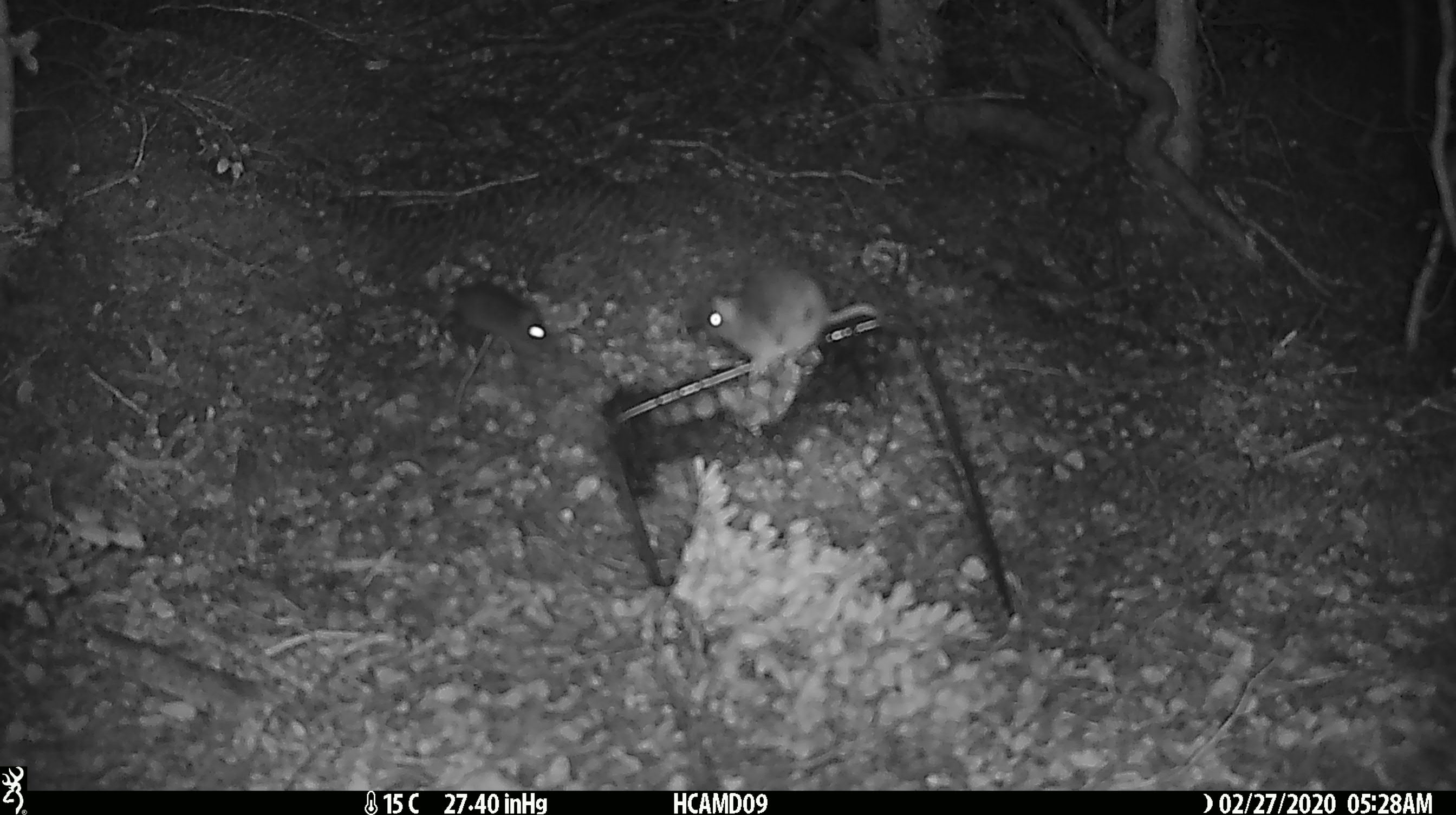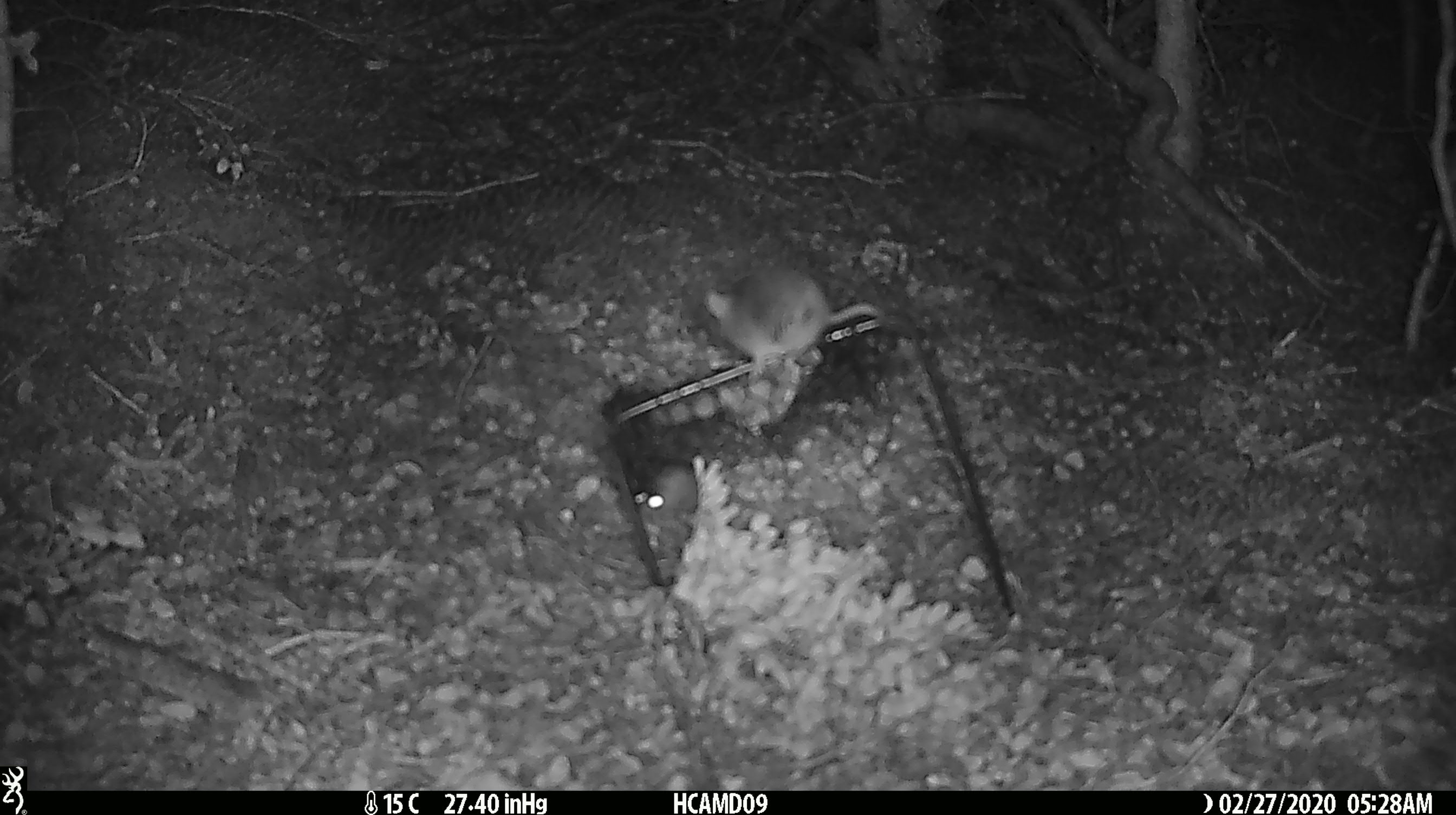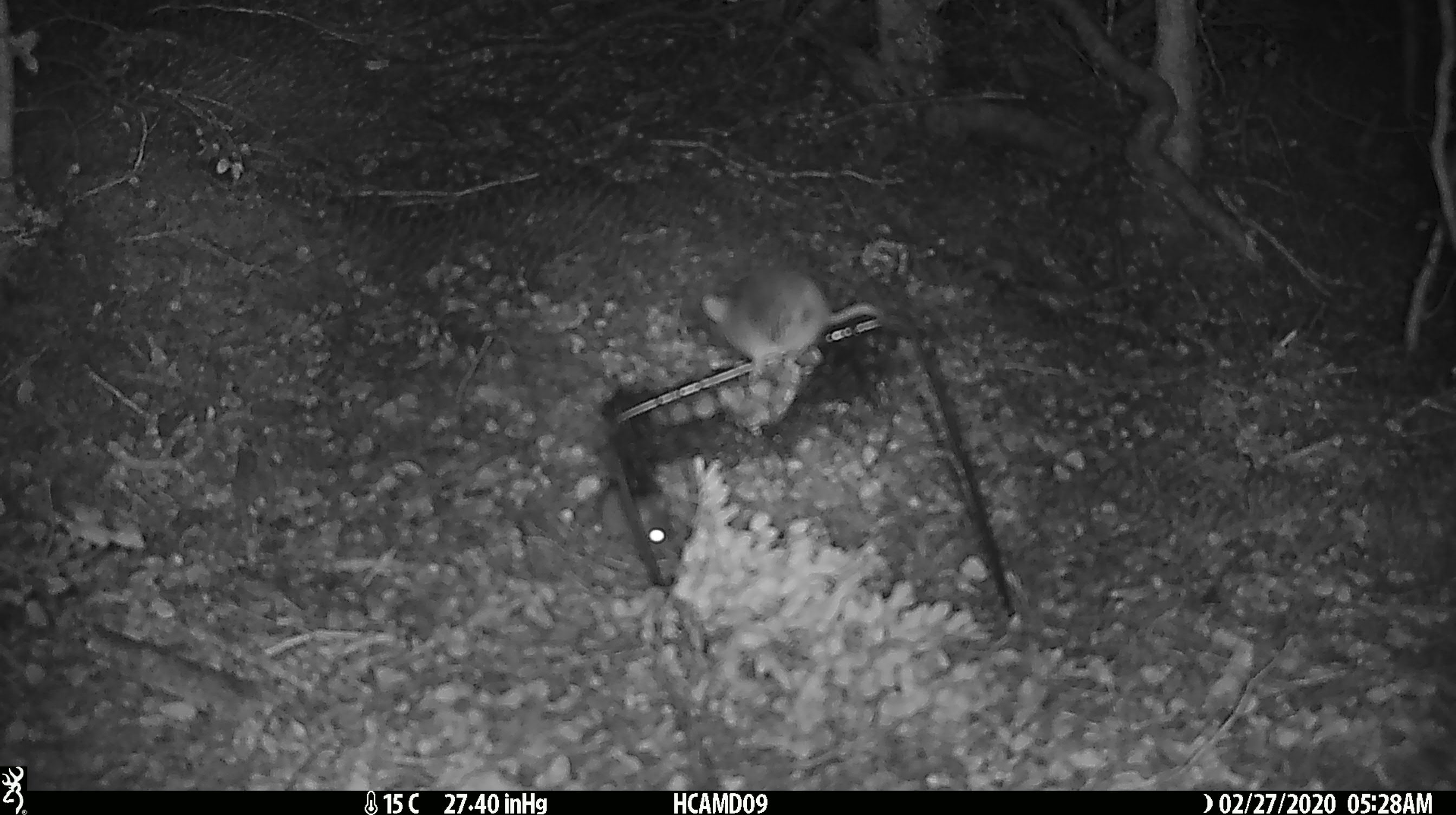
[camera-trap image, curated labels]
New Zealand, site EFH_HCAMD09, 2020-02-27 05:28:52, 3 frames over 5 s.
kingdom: Animalia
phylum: Chordata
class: Mammalia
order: Rodentia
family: Muridae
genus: Mus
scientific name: Mus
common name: mouse